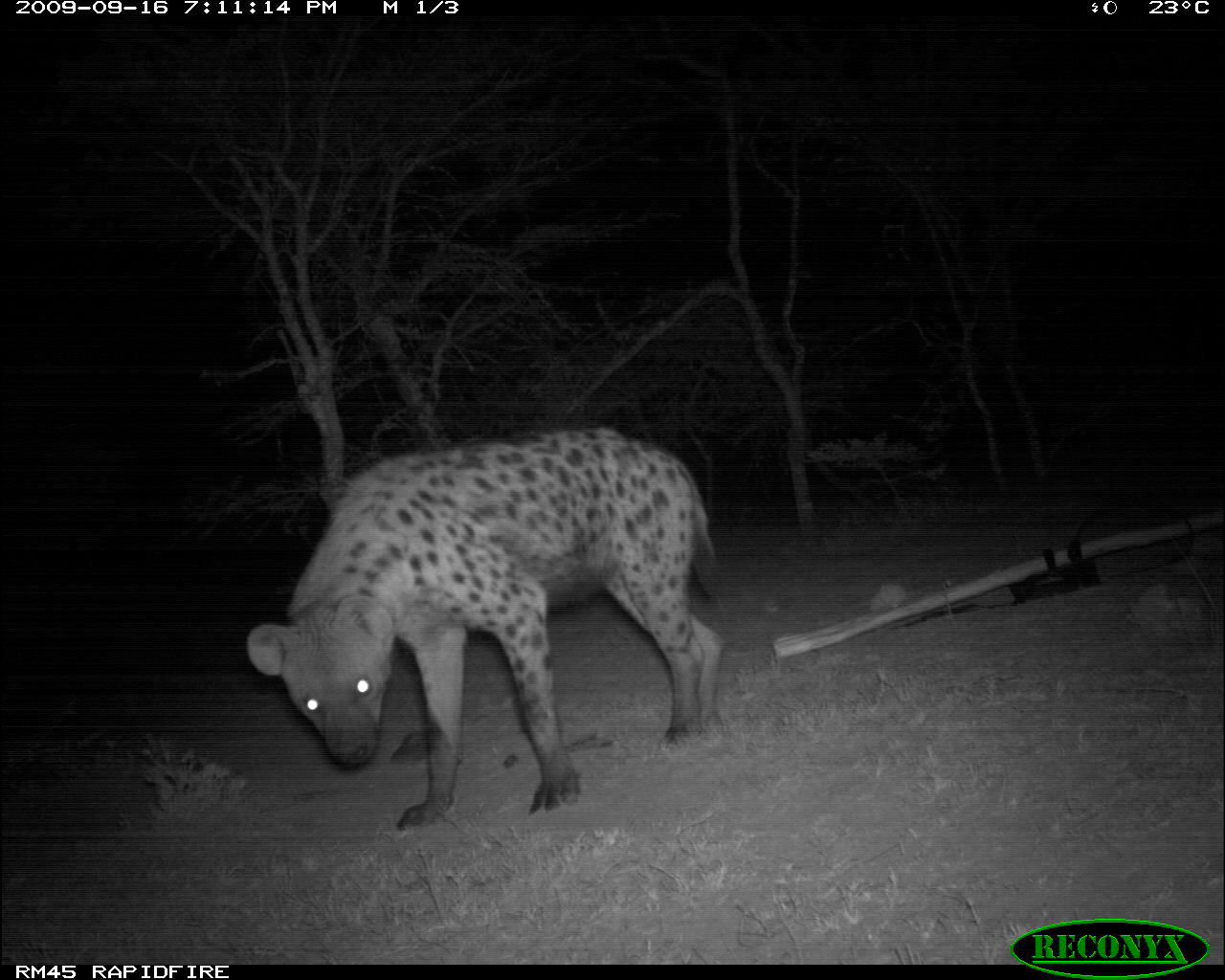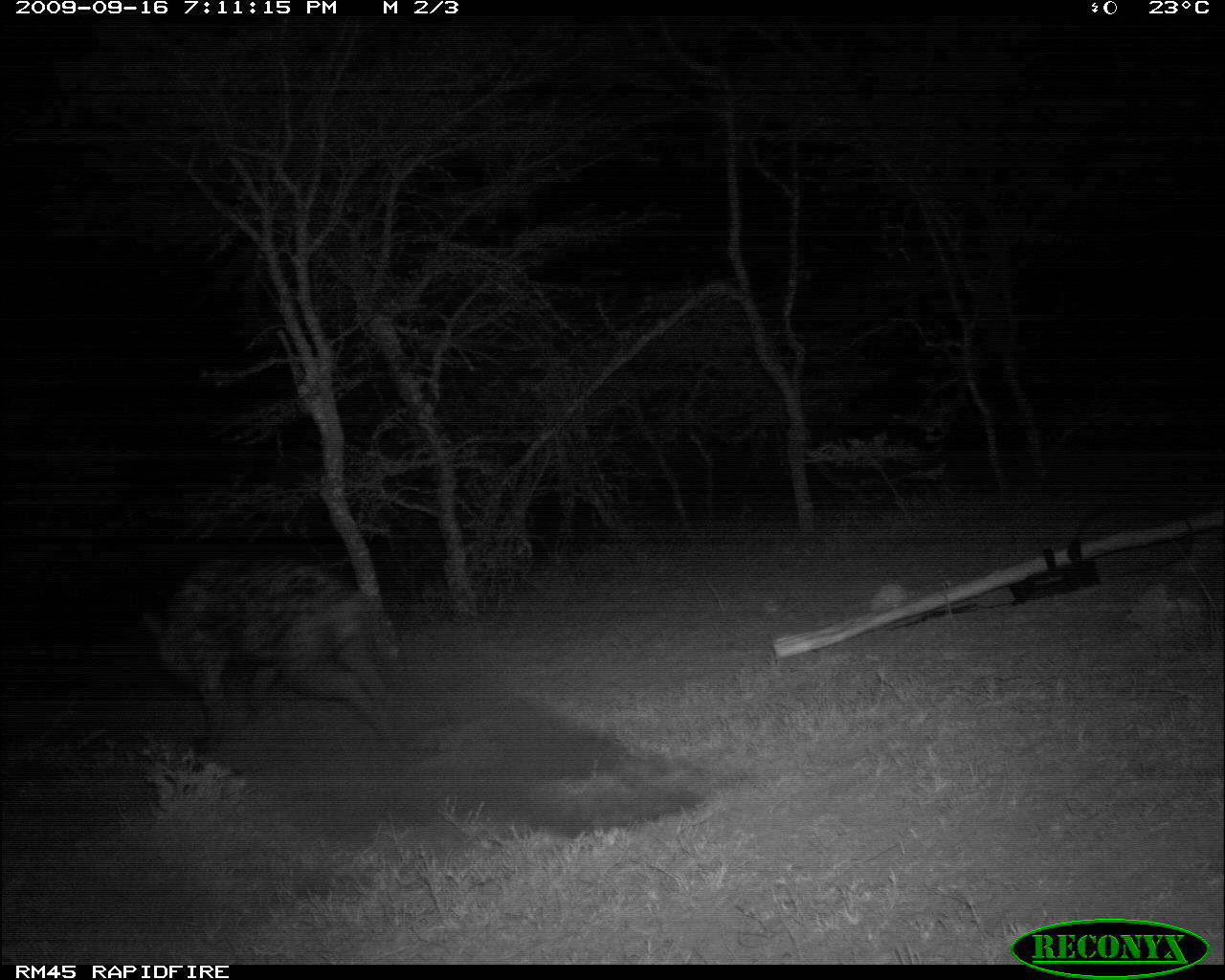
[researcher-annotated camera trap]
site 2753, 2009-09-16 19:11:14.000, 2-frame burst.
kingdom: Animalia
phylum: Chordata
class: Mammalia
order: Carnivora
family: Hyaenidae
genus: Crocuta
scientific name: Crocuta crocuta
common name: spotted hyena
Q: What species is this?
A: Crocuta crocuta (spotted hyena).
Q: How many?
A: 1.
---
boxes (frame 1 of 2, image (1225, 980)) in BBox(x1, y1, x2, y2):
crocuta crocuta: BBox(242, 422, 726, 833)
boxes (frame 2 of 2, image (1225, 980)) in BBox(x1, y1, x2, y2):
crocuta crocuta: BBox(136, 555, 399, 754)